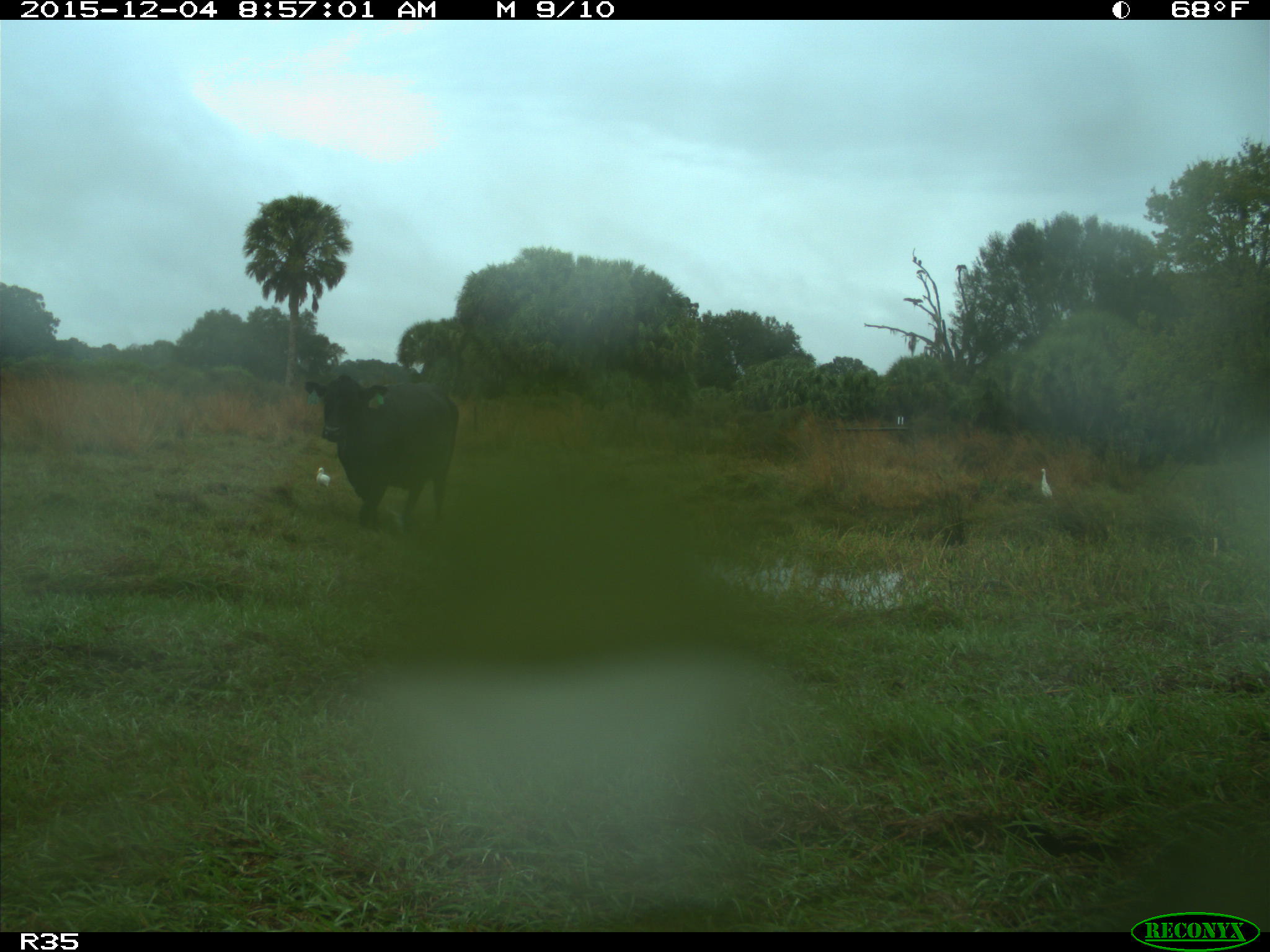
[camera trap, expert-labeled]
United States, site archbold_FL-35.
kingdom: Animalia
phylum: Chordata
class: Mammalia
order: Artiodactyla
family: Bovidae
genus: Bos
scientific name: Bos taurus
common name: domestic cow